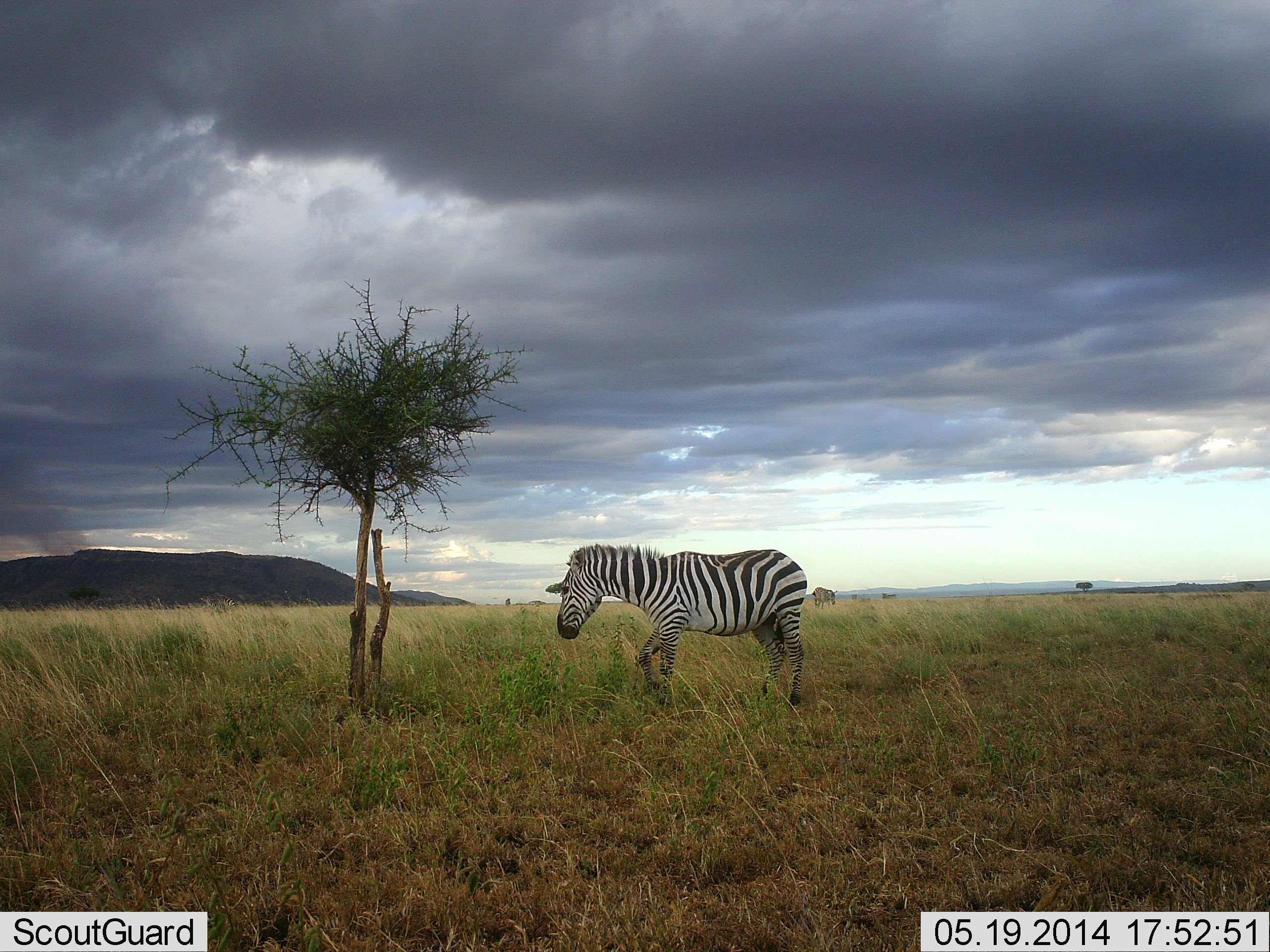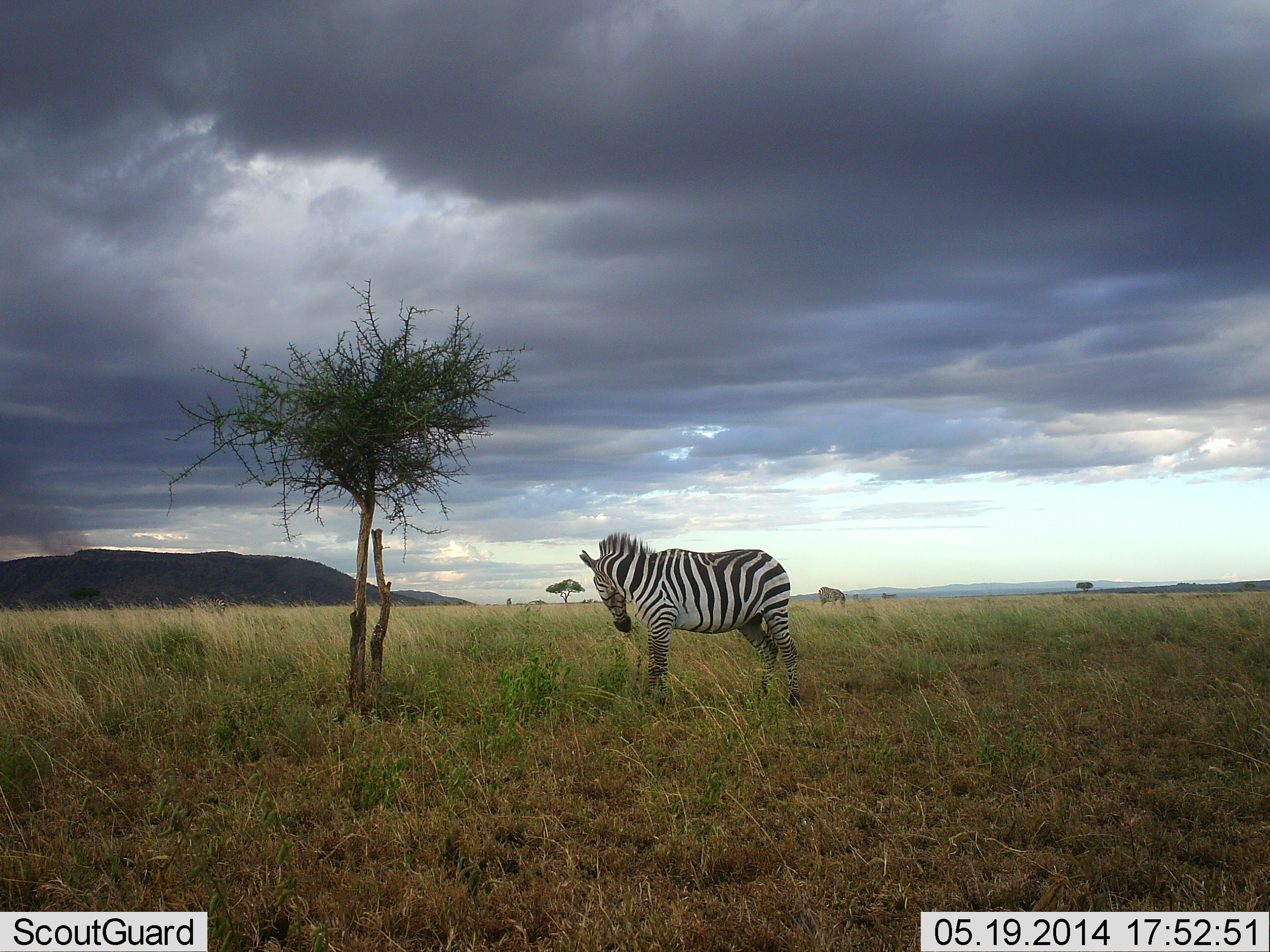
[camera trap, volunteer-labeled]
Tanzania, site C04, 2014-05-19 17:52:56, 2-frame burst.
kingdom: Animalia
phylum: Chordata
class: Mammalia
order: Perissodactyla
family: Equidae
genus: Equus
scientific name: Equus quagga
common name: plains zebra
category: zebra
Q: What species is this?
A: Zebra (plains zebra) (Equus quagga).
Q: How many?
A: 2.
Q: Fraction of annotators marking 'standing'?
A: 83%.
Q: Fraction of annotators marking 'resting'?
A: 8%.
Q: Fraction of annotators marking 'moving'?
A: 17%.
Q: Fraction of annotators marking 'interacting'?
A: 0%.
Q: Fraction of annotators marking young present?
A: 0%.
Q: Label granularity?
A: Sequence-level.